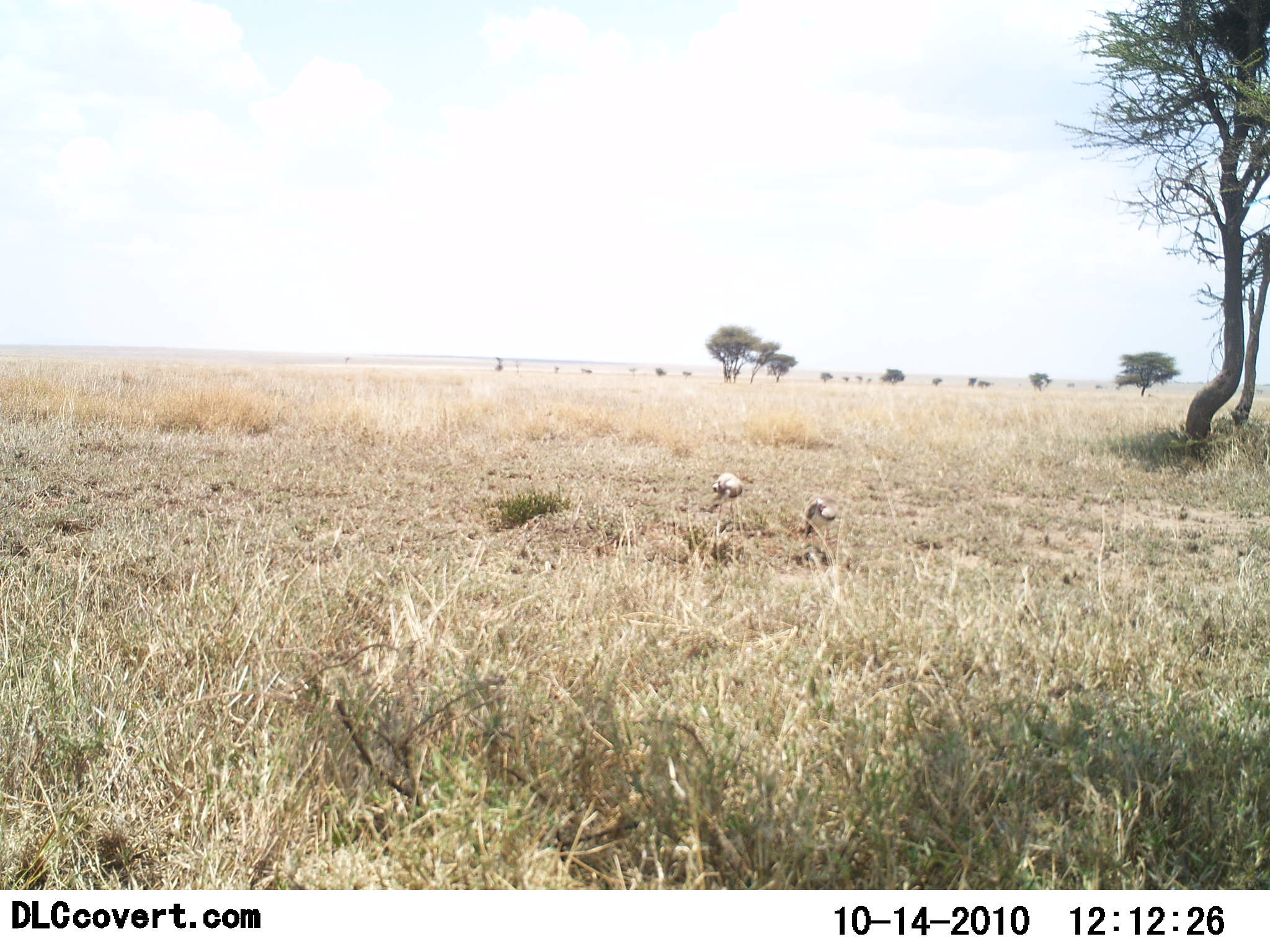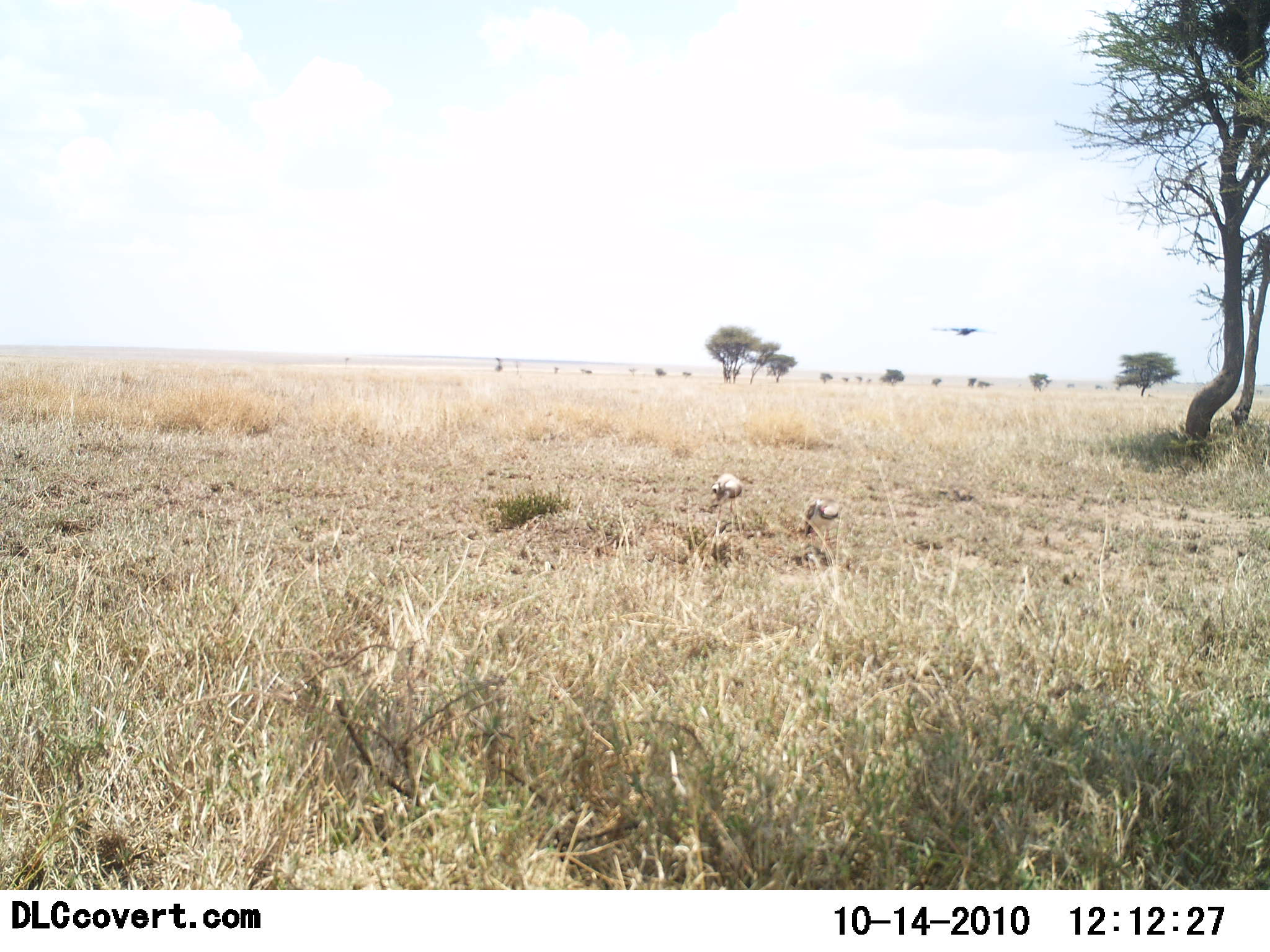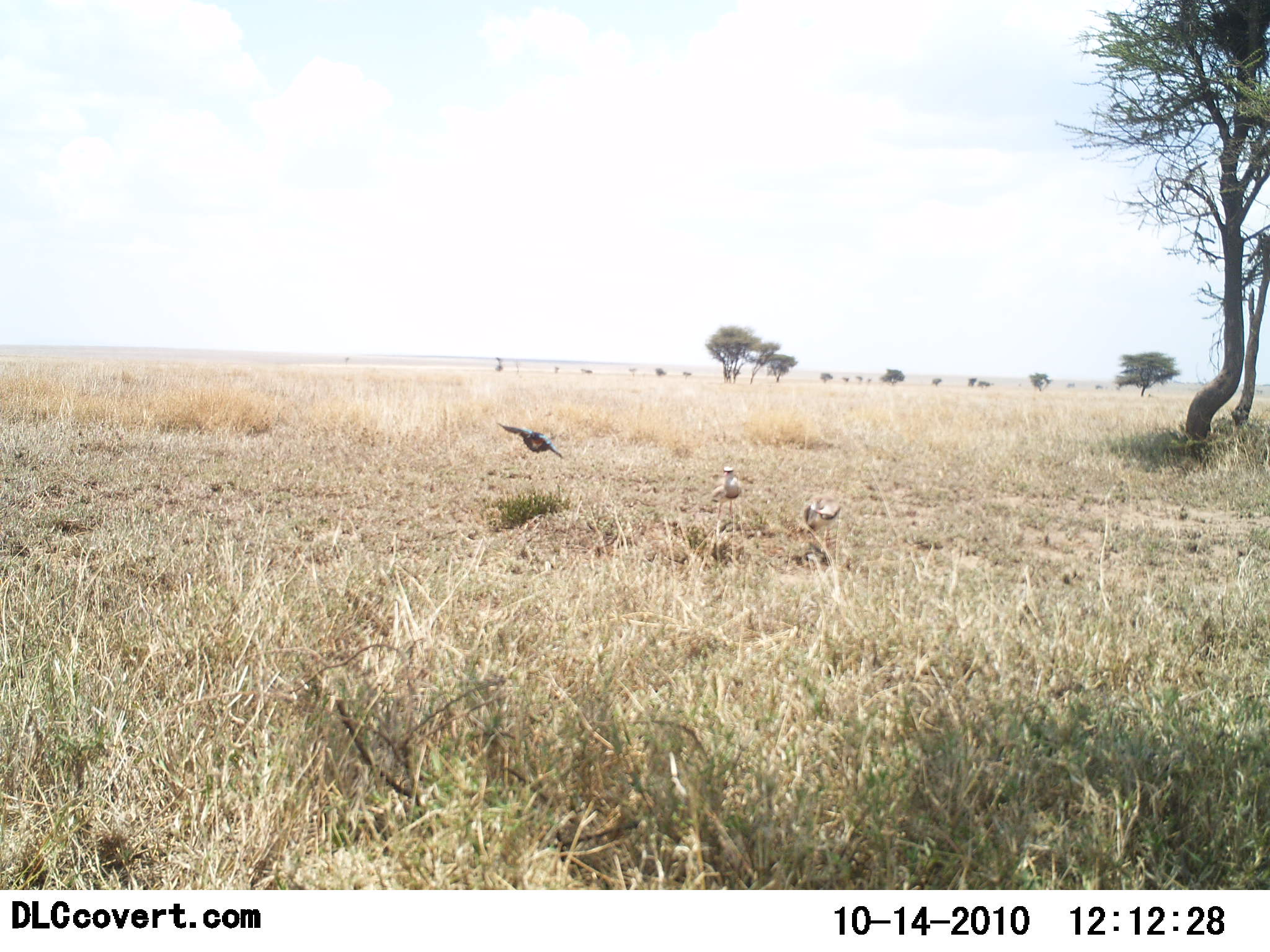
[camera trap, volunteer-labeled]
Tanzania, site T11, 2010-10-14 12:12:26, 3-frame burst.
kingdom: Animalia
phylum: Chordata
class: Aves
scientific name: Aves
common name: bird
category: otherbird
Otherbird (bird) (Aves), count 3. Behavior (volunteer vote fractions): standing 43%, resting 0%, moving 86%, interacting 0%. Young present (vote fraction): 0%. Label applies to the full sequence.